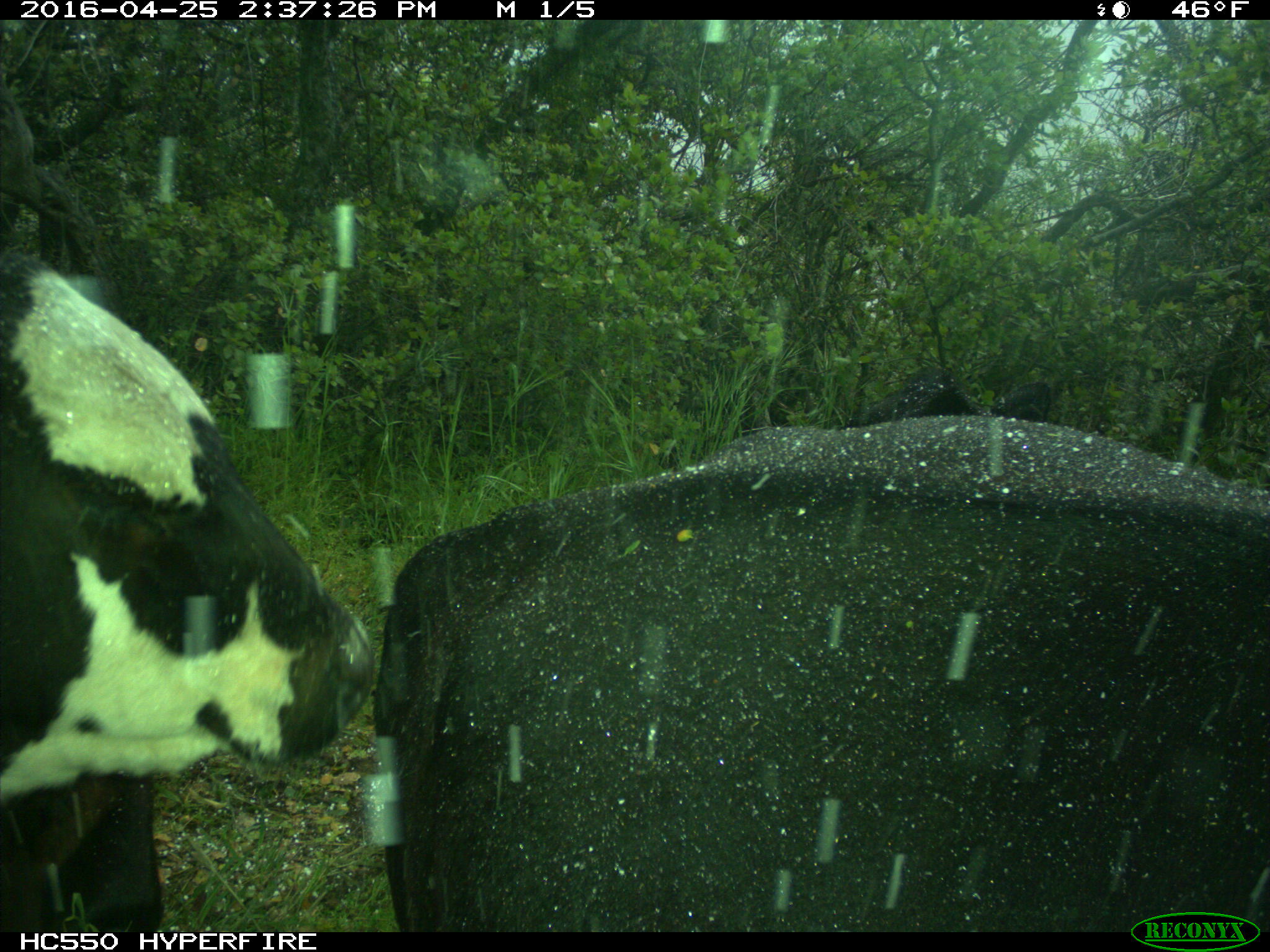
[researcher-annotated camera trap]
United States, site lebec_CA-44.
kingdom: Animalia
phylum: Chordata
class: Mammalia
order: Artiodactyla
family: Bovidae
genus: Bos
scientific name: Bos taurus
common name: domestic cow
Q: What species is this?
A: Bos taurus (domestic cow).